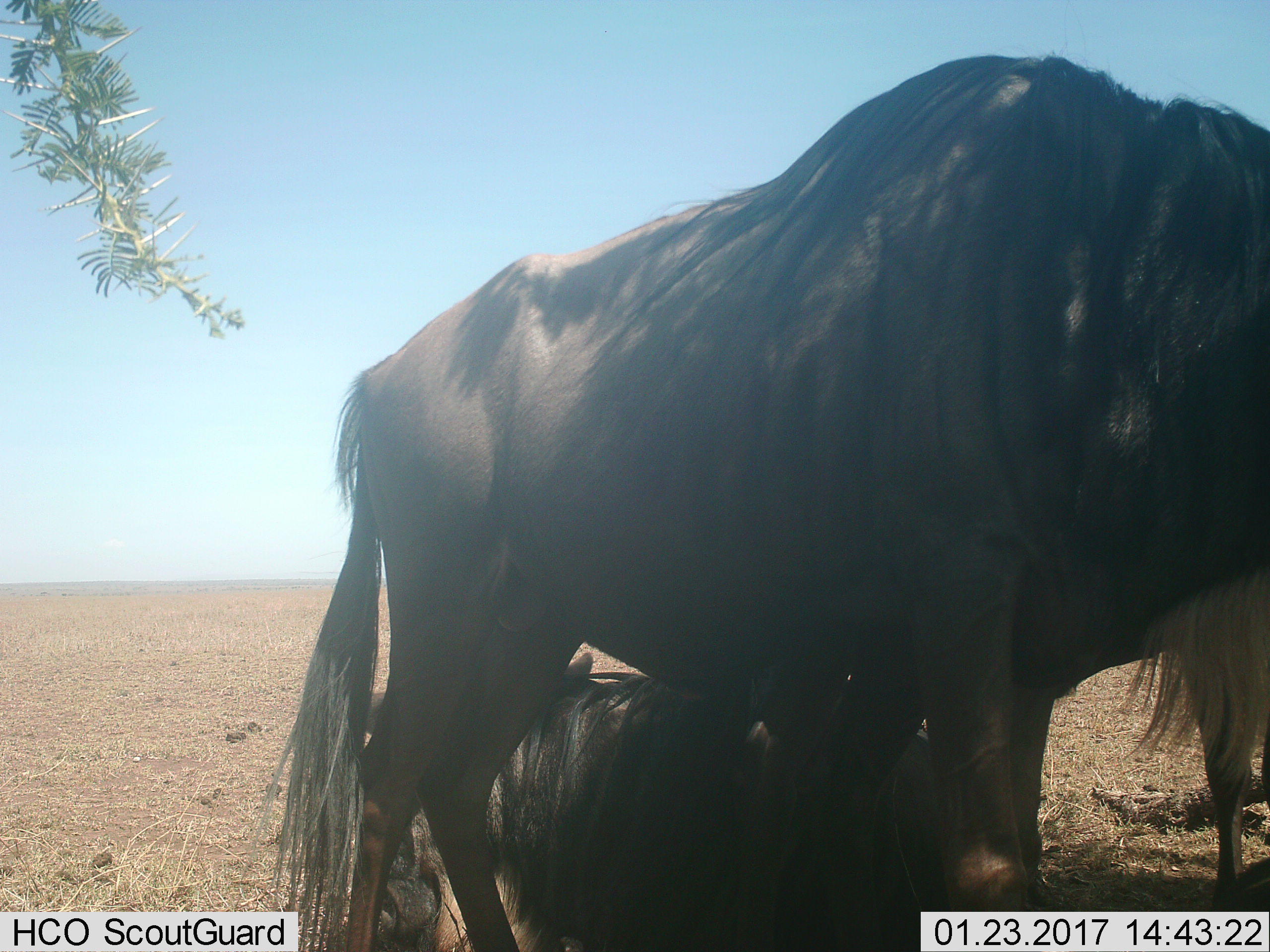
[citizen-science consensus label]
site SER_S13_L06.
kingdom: Animalia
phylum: Chordata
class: Mammalia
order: Artiodactyla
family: Bovidae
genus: Connochaetes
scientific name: Connochaetes taurinus taurinus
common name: blue wildebeest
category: wildebeestblue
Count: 2.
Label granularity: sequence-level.